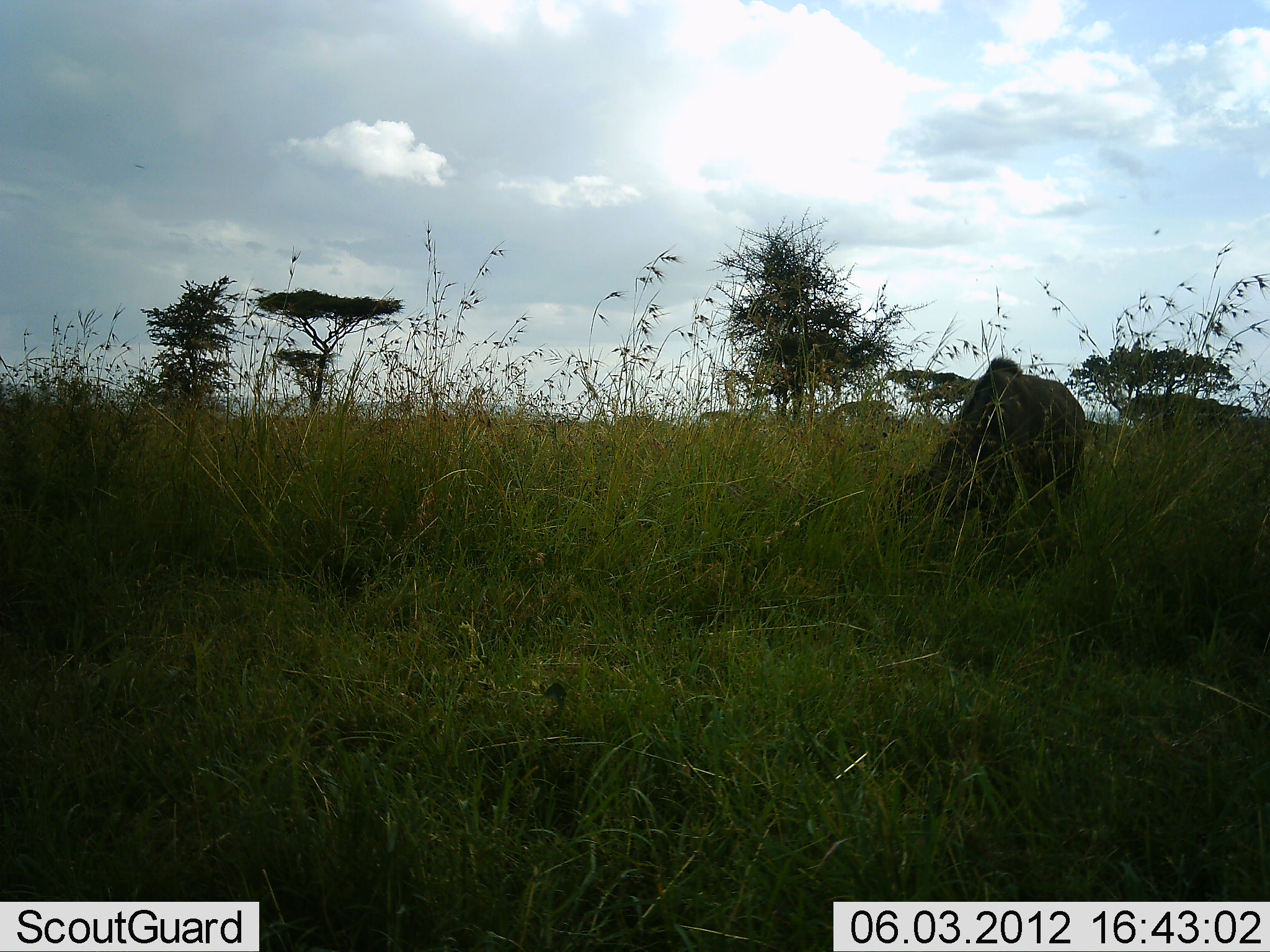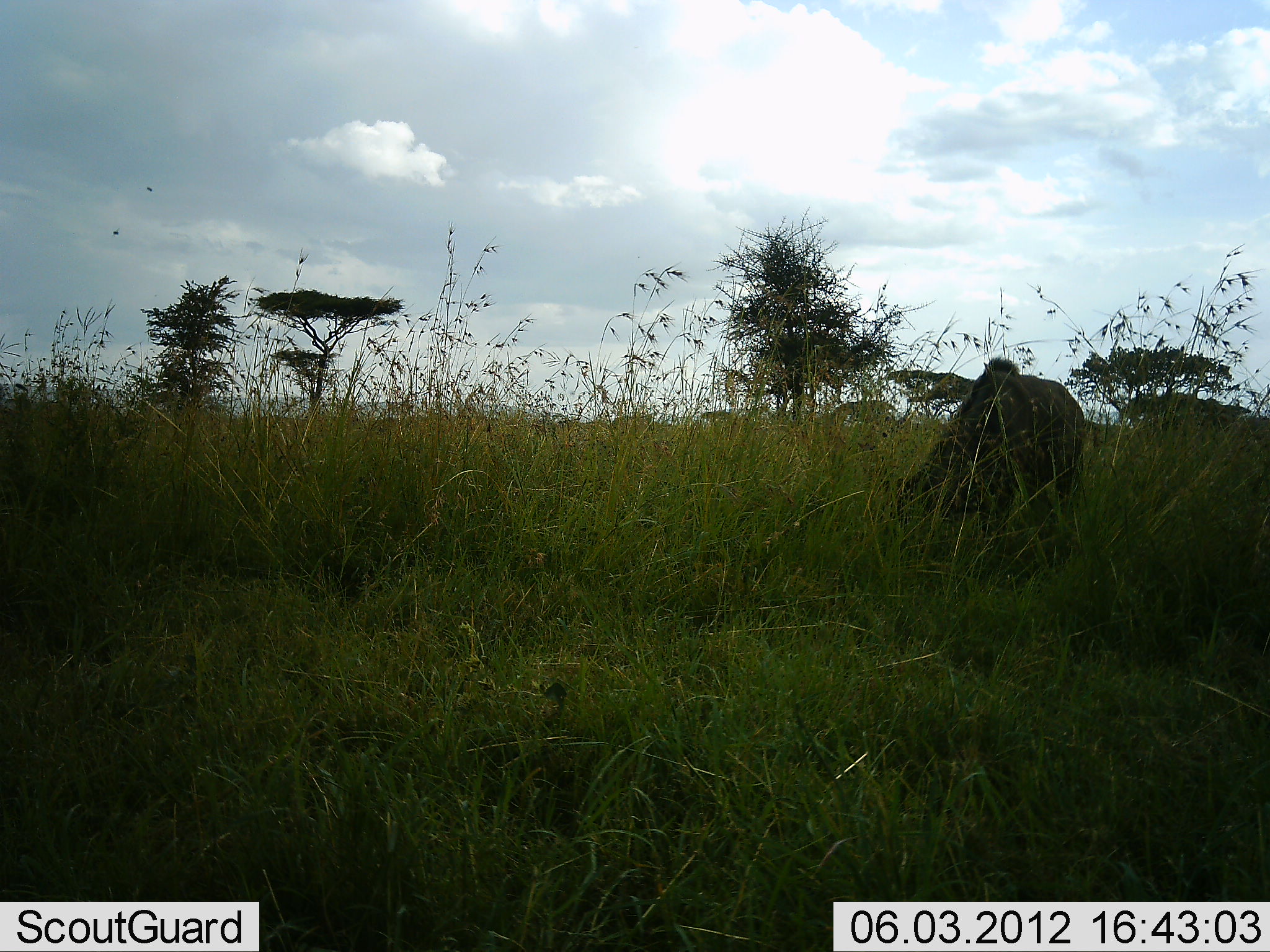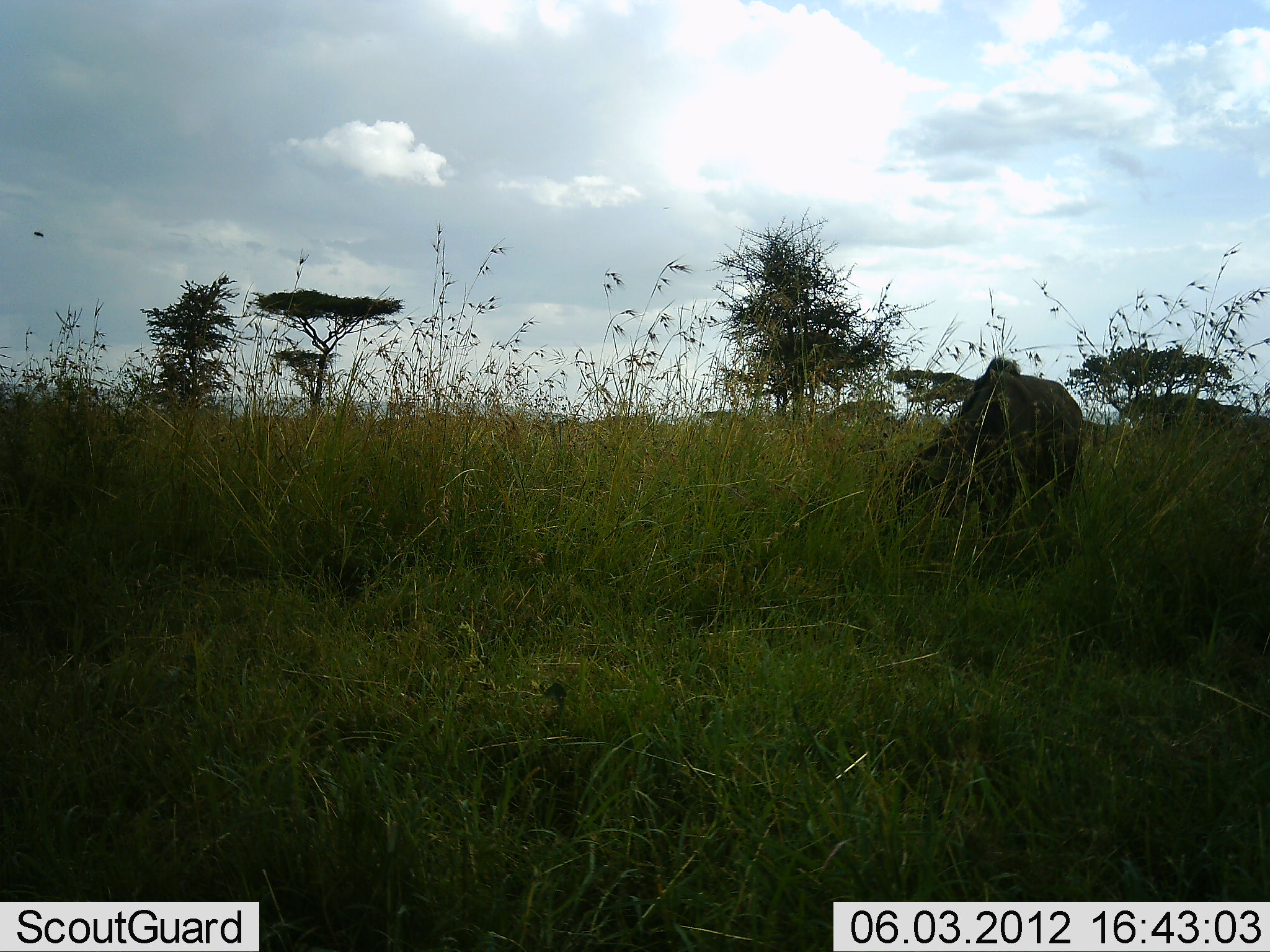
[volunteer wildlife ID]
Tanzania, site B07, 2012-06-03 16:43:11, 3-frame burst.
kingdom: Animalia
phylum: Chordata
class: Mammalia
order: Artiodactyla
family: Bovidae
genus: Connochaetes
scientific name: Connochaetes taurinus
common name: blue wildebeest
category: wildebeest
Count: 1.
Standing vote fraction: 20%.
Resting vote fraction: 0%.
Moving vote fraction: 0%.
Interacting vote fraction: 0%.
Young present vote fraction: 0%.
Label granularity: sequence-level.